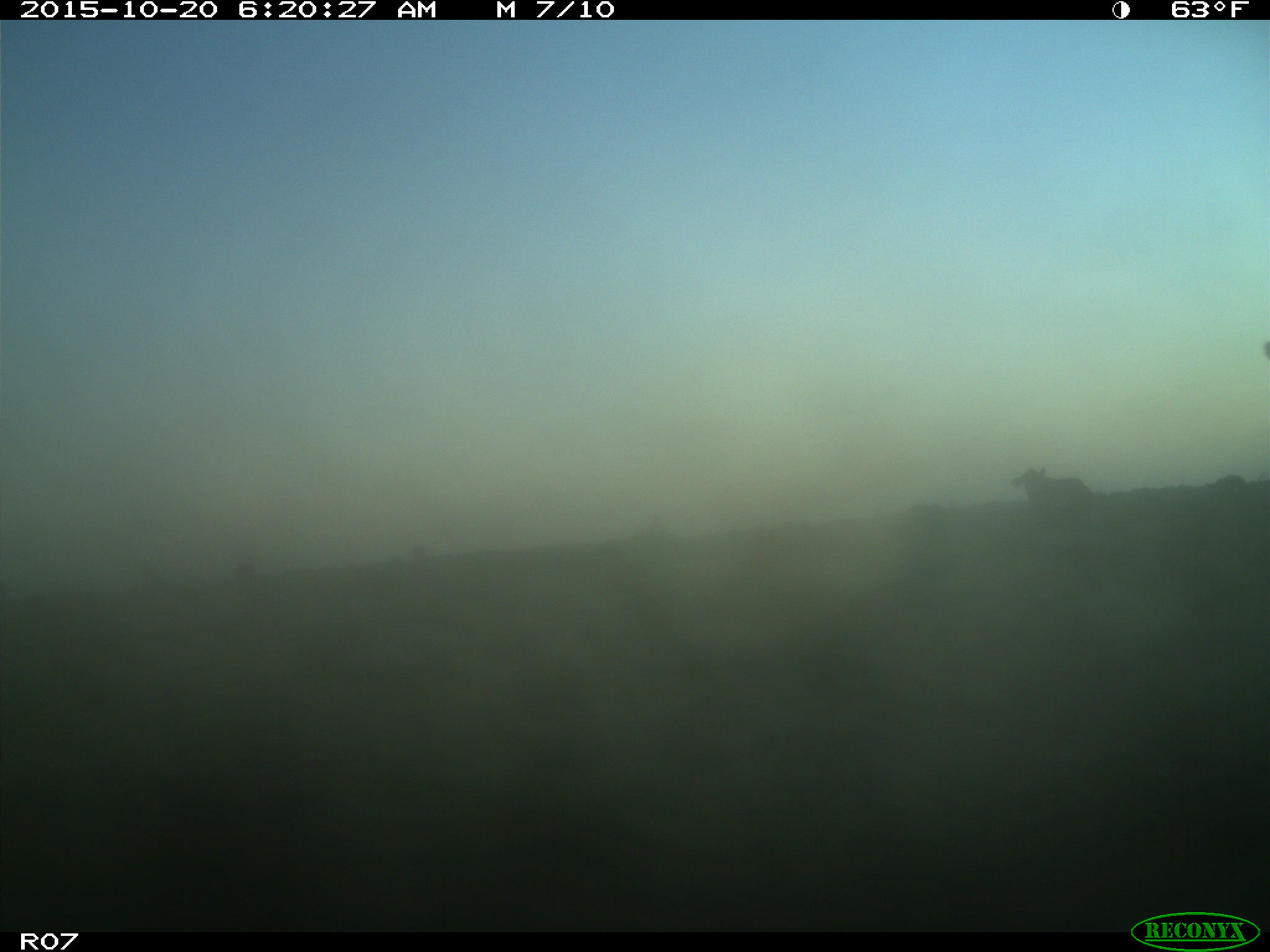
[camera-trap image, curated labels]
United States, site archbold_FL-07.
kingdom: Animalia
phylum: Chordata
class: Mammalia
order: Artiodactyla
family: Bovidae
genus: Bos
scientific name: Bos taurus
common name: domestic cow